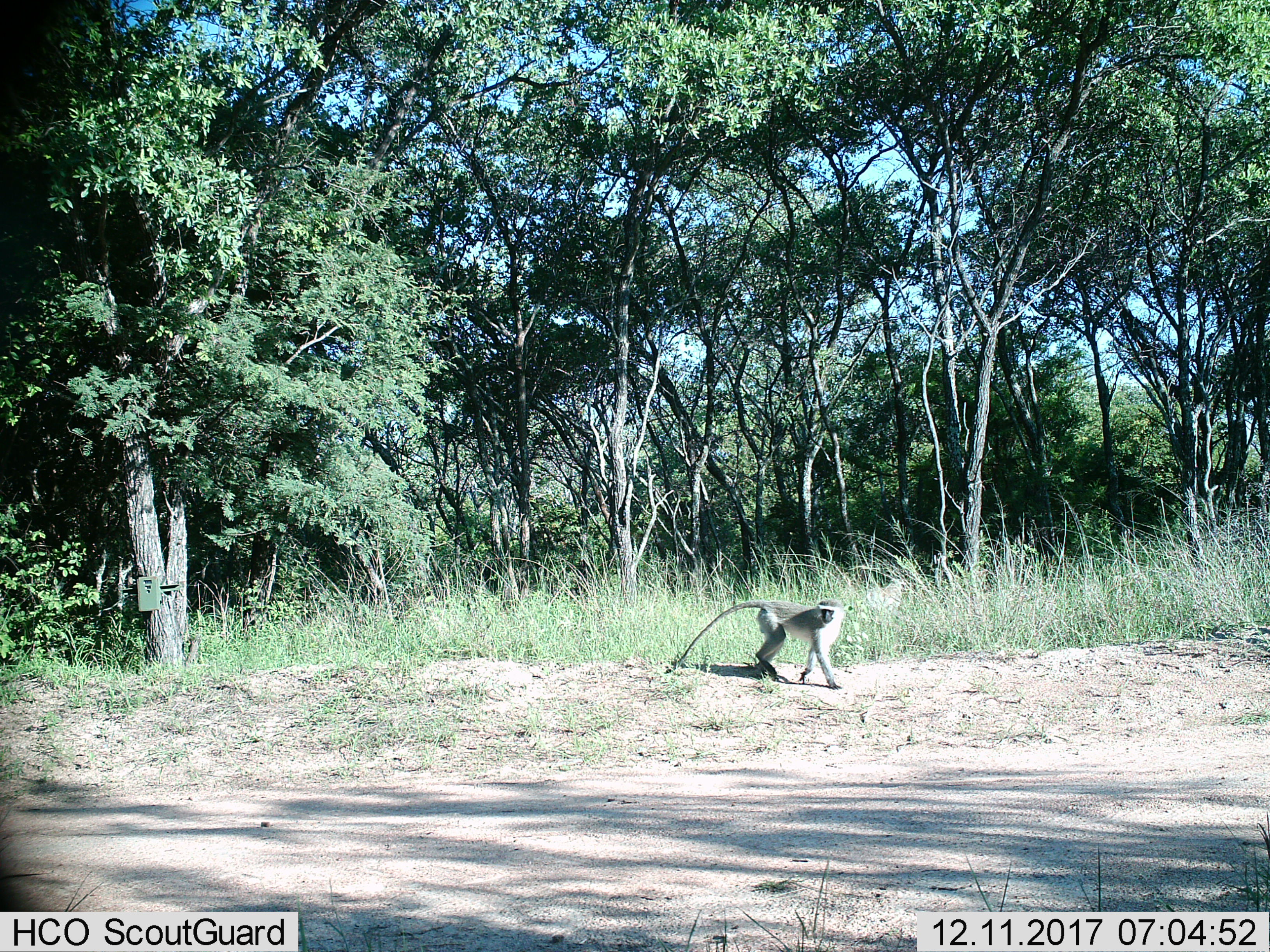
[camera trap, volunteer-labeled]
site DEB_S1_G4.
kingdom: Animalia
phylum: Chordata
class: Mammalia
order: Primates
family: Cercopithecidae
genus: Chlorocebus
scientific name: Chlorocebus pygerythrus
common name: vervet monkey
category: monkeyvervet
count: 1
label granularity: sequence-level